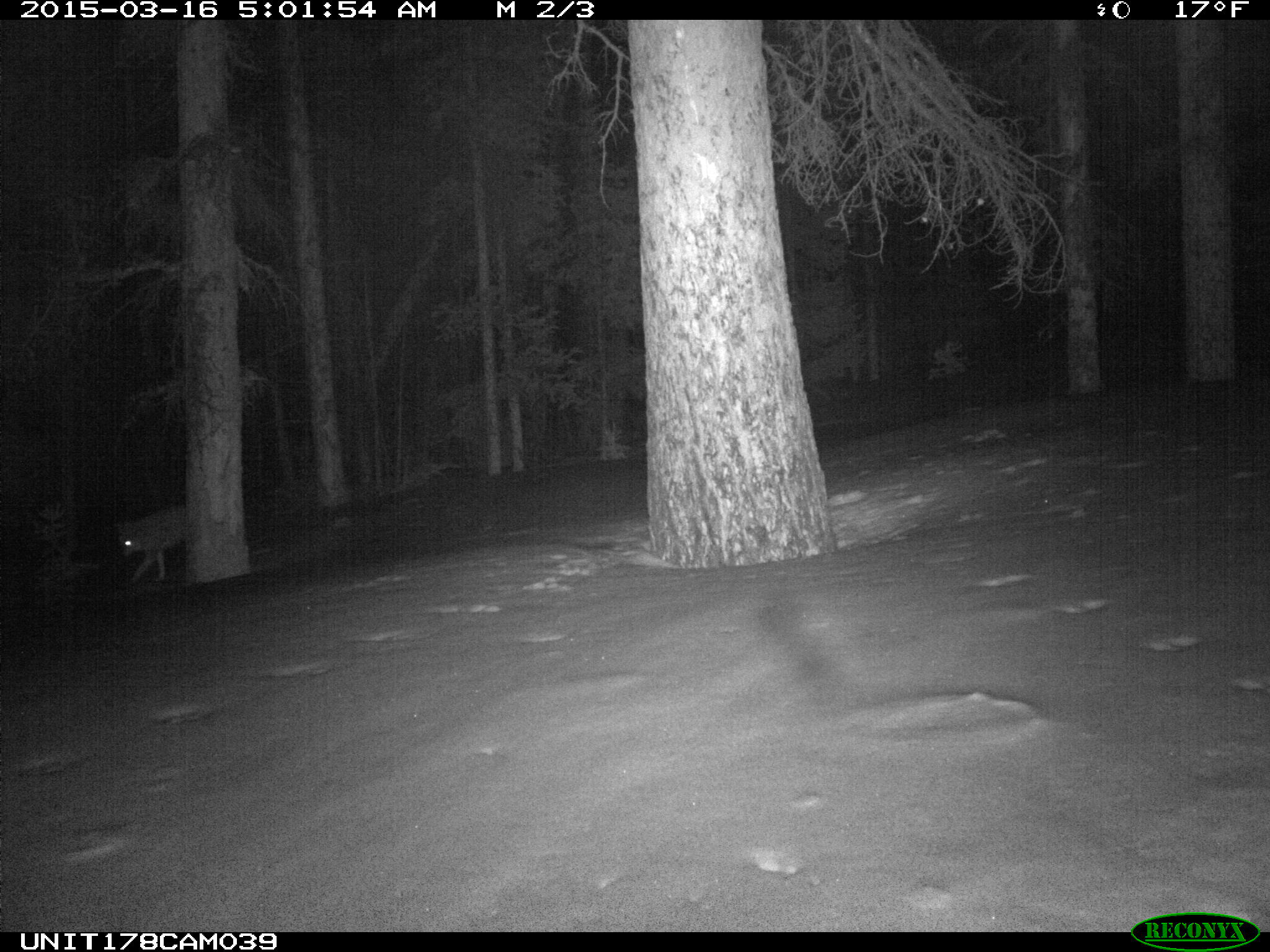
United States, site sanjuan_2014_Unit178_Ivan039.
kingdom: Animalia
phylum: Chordata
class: Mammalia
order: Carnivora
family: Canidae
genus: Canis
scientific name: Canis latrans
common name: coyote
Canis latrans (coyote).